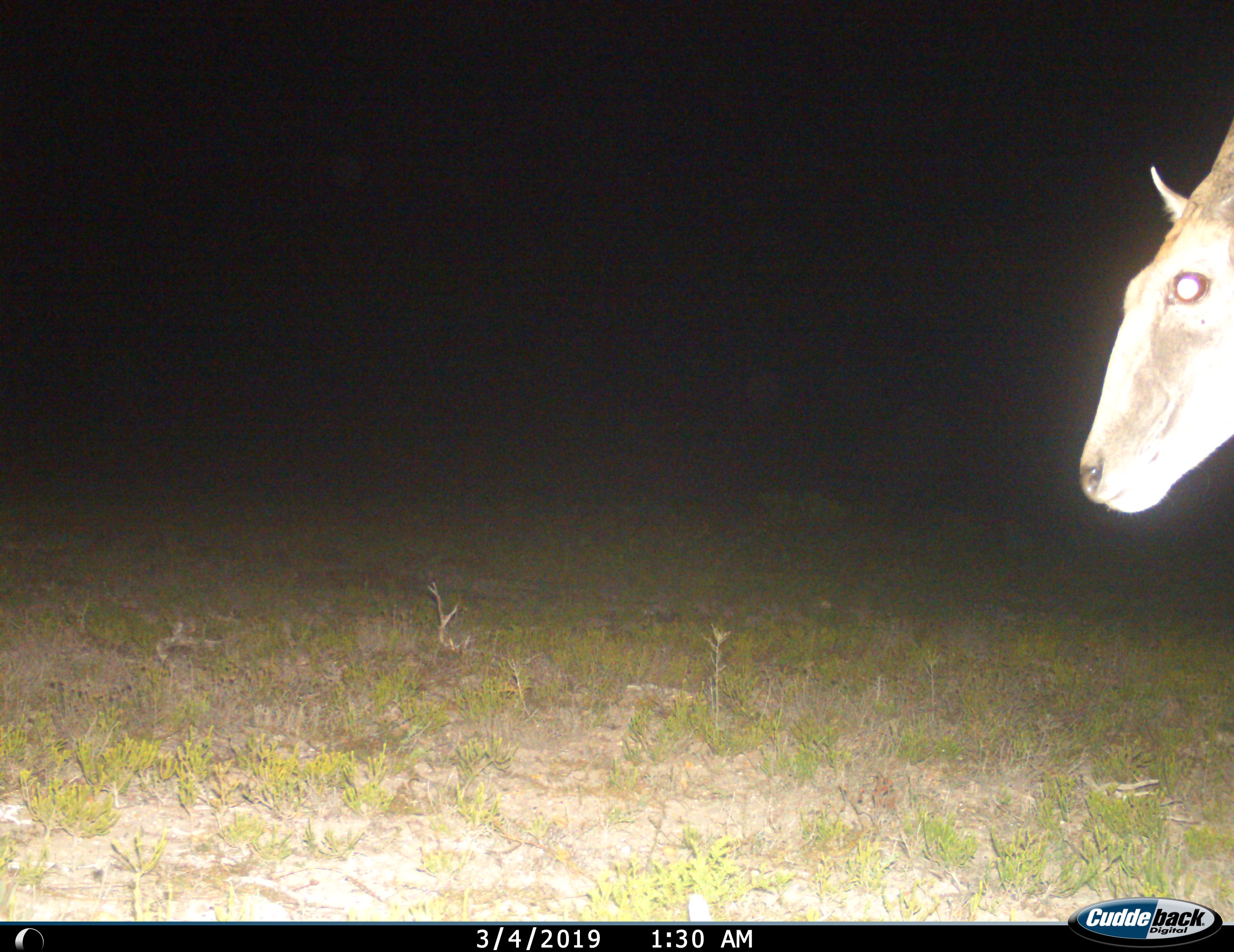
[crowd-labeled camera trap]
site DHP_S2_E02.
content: unidentified animal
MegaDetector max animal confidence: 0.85